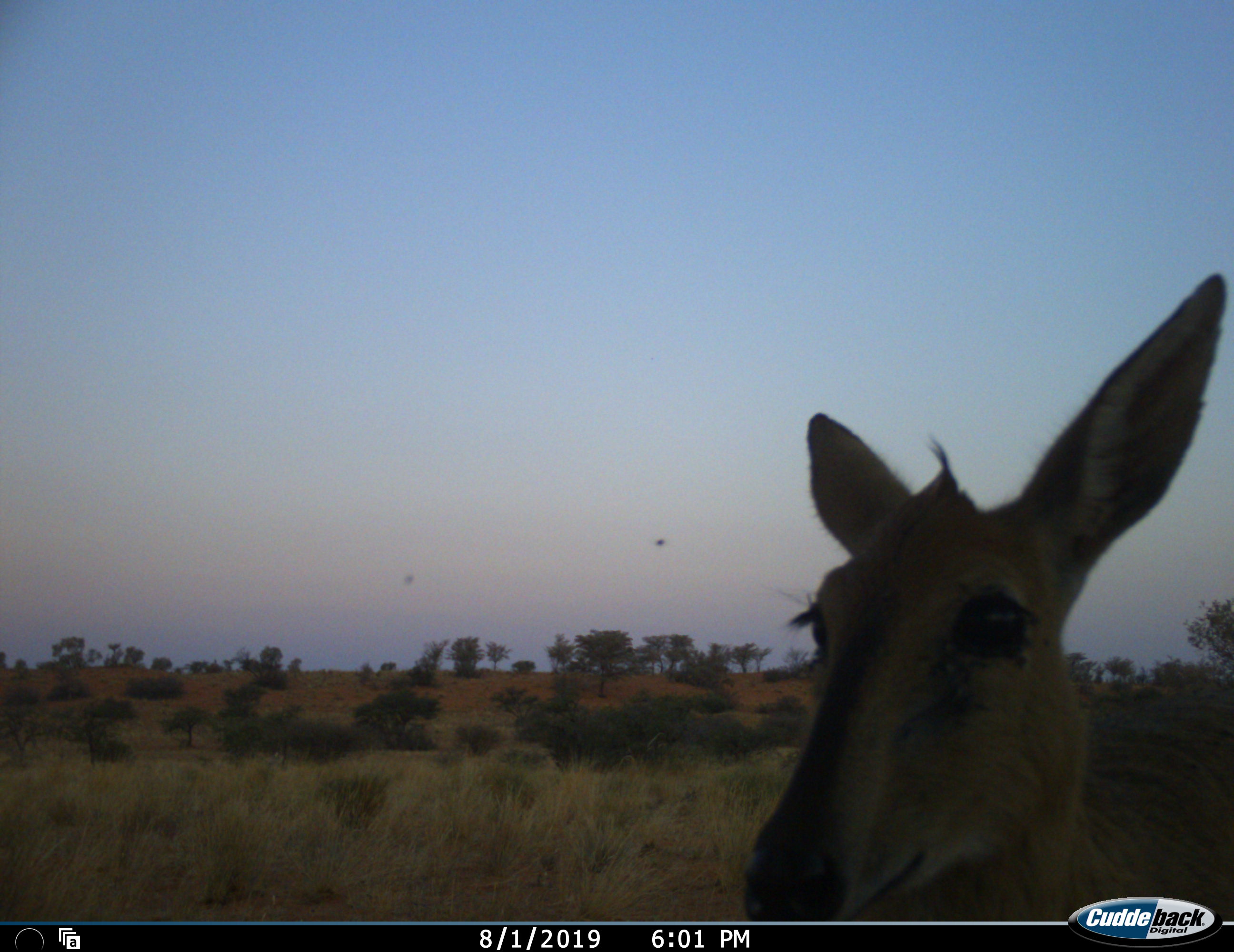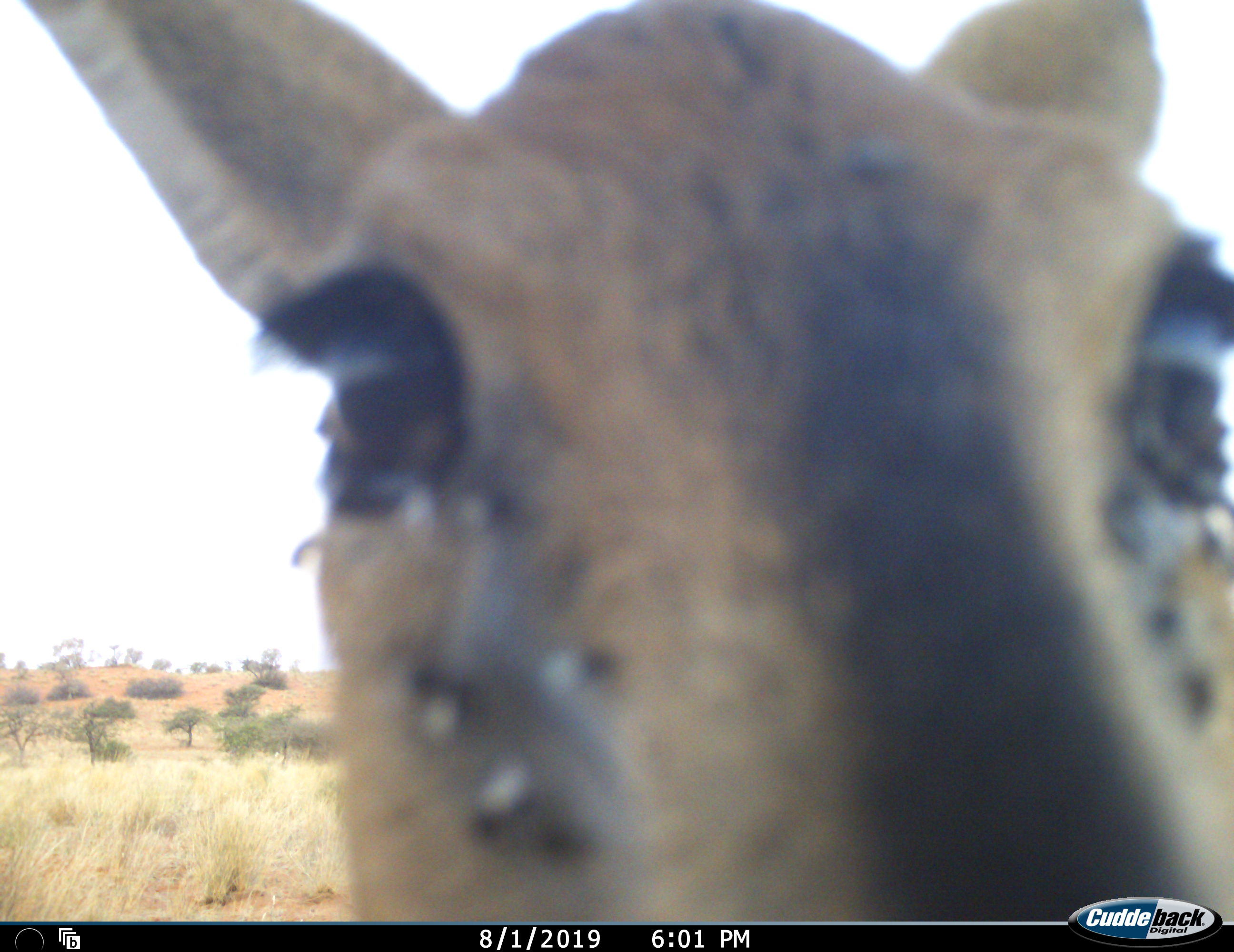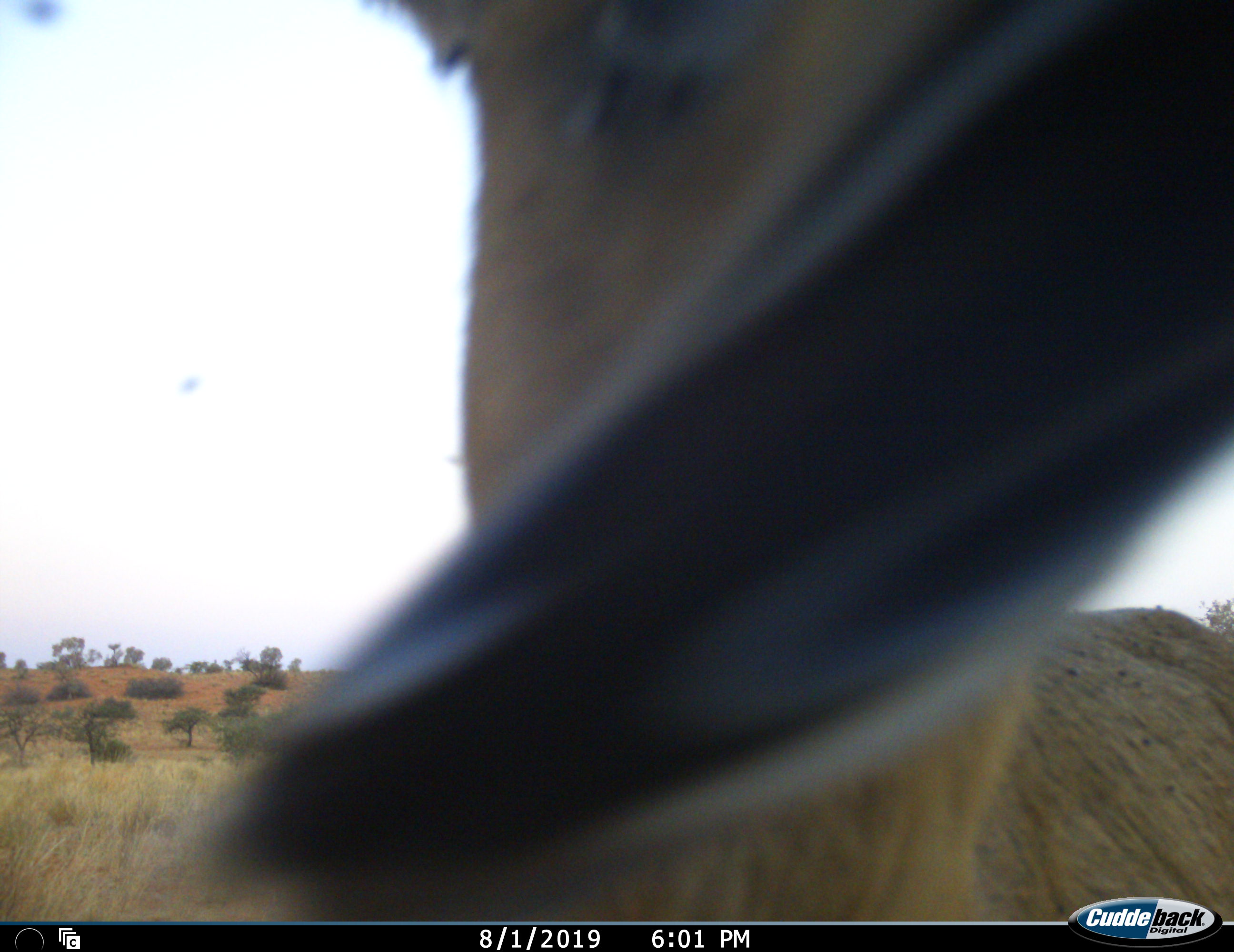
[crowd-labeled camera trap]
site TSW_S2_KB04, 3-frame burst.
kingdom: Animalia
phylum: Chordata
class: Mammalia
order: Artiodactyla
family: Bovidae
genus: Sylvicapra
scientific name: Sylvicapra grimmia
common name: common duiker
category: duikercommongrey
Duikercommongrey (common duiker) (Sylvicapra grimmia), count 1. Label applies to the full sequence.